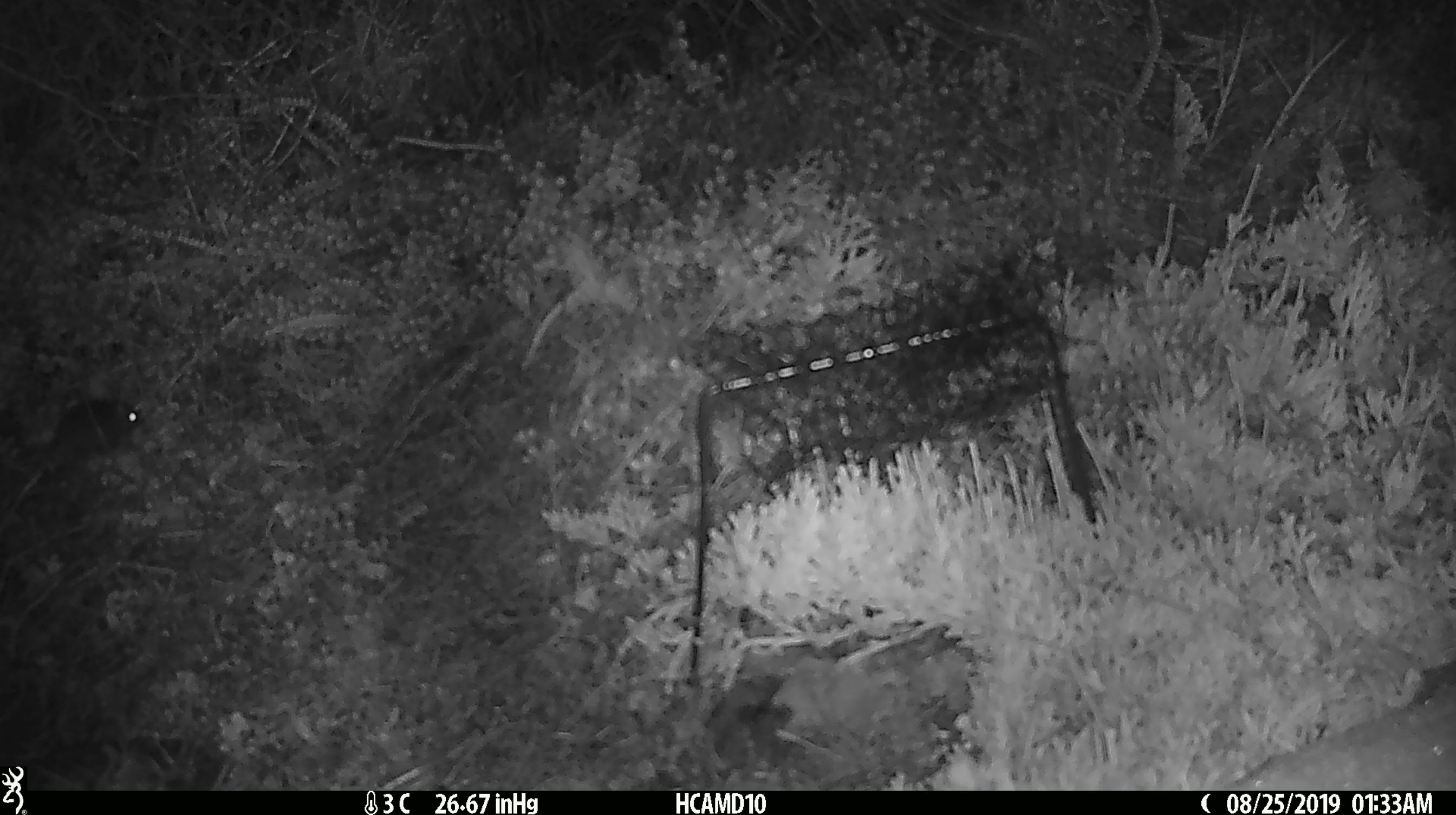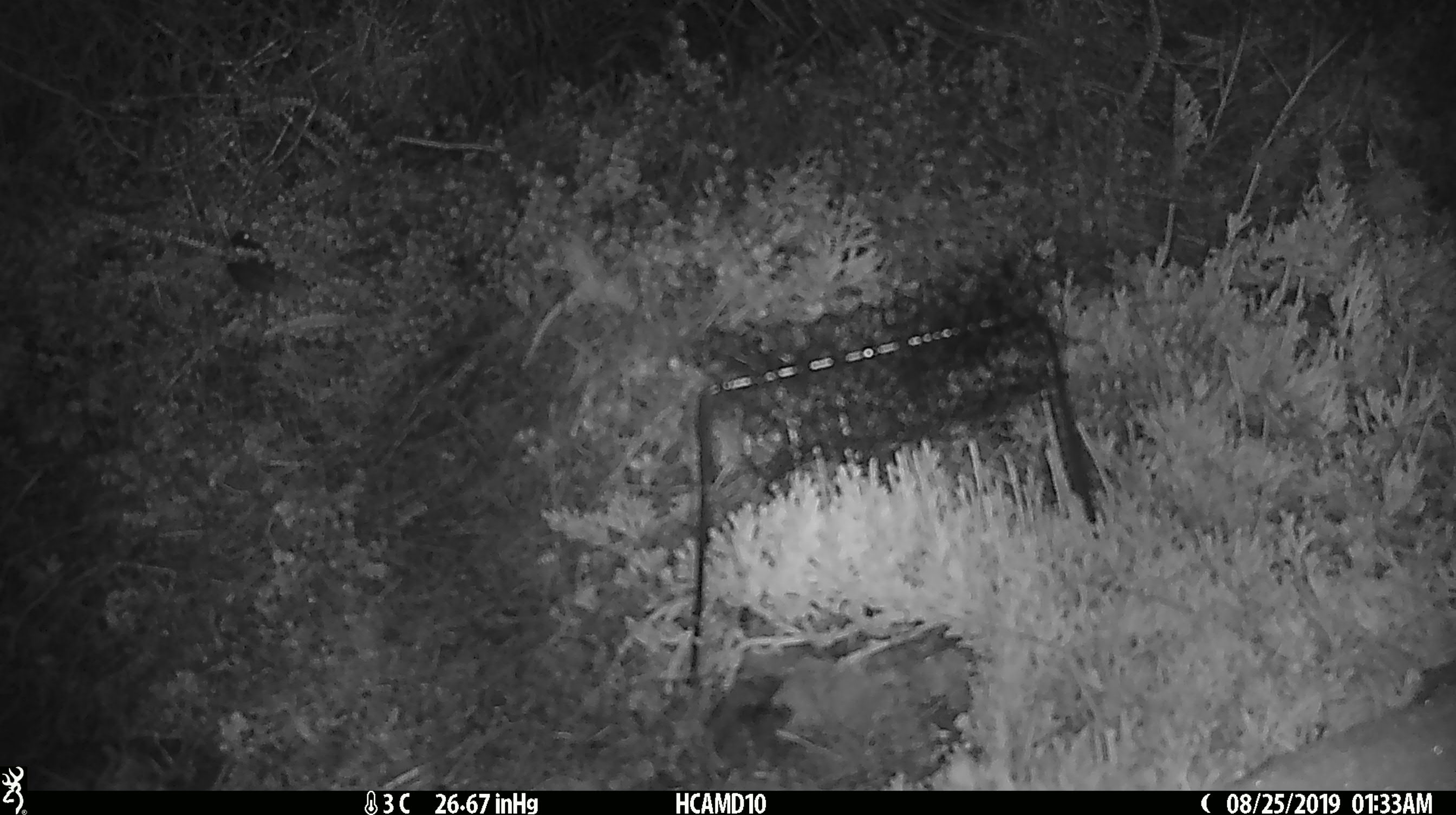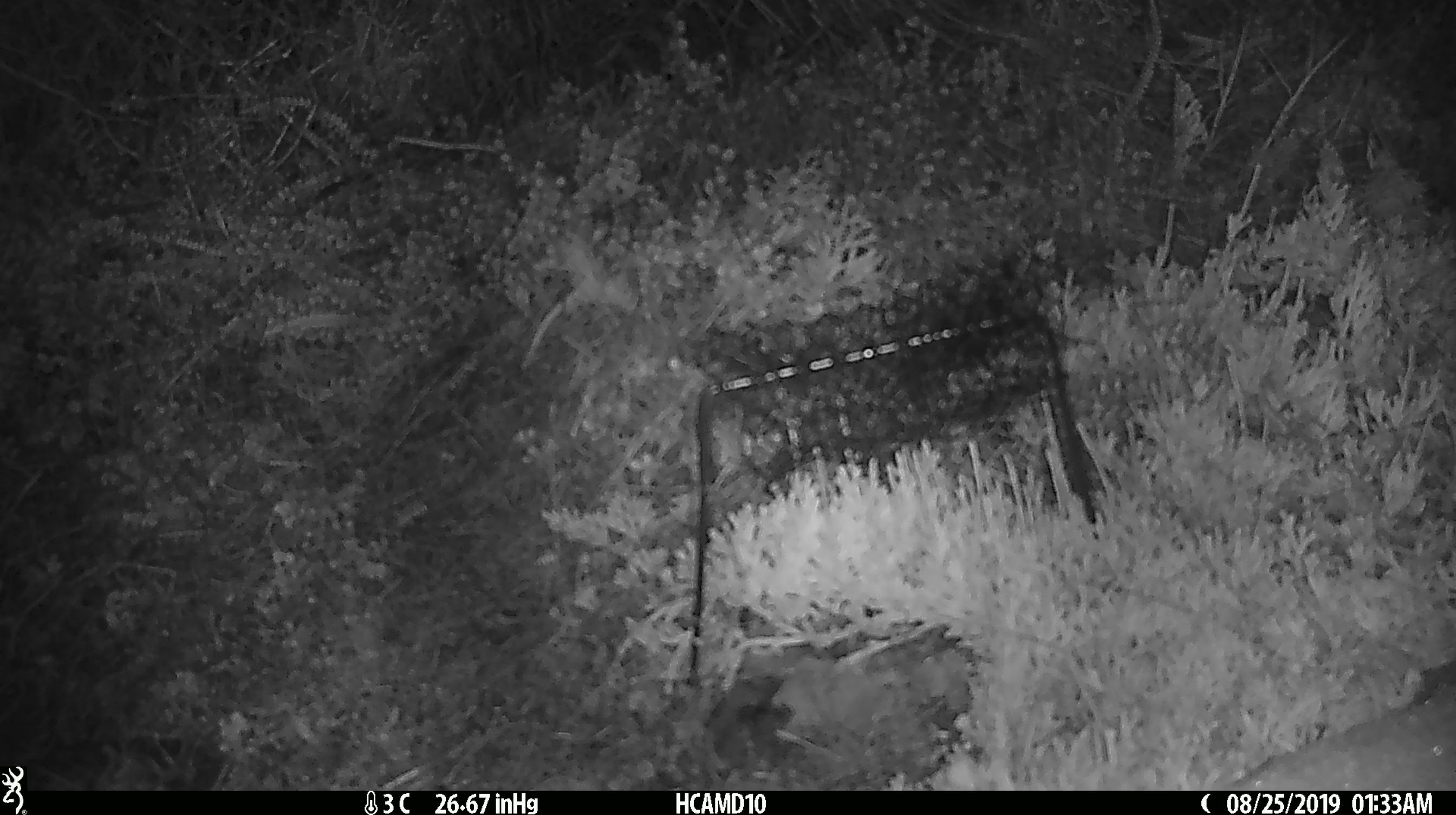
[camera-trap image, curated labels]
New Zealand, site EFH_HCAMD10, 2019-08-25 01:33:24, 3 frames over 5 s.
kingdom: Animalia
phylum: Chordata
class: Mammalia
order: Rodentia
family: Muridae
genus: Mus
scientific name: Mus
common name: mouse